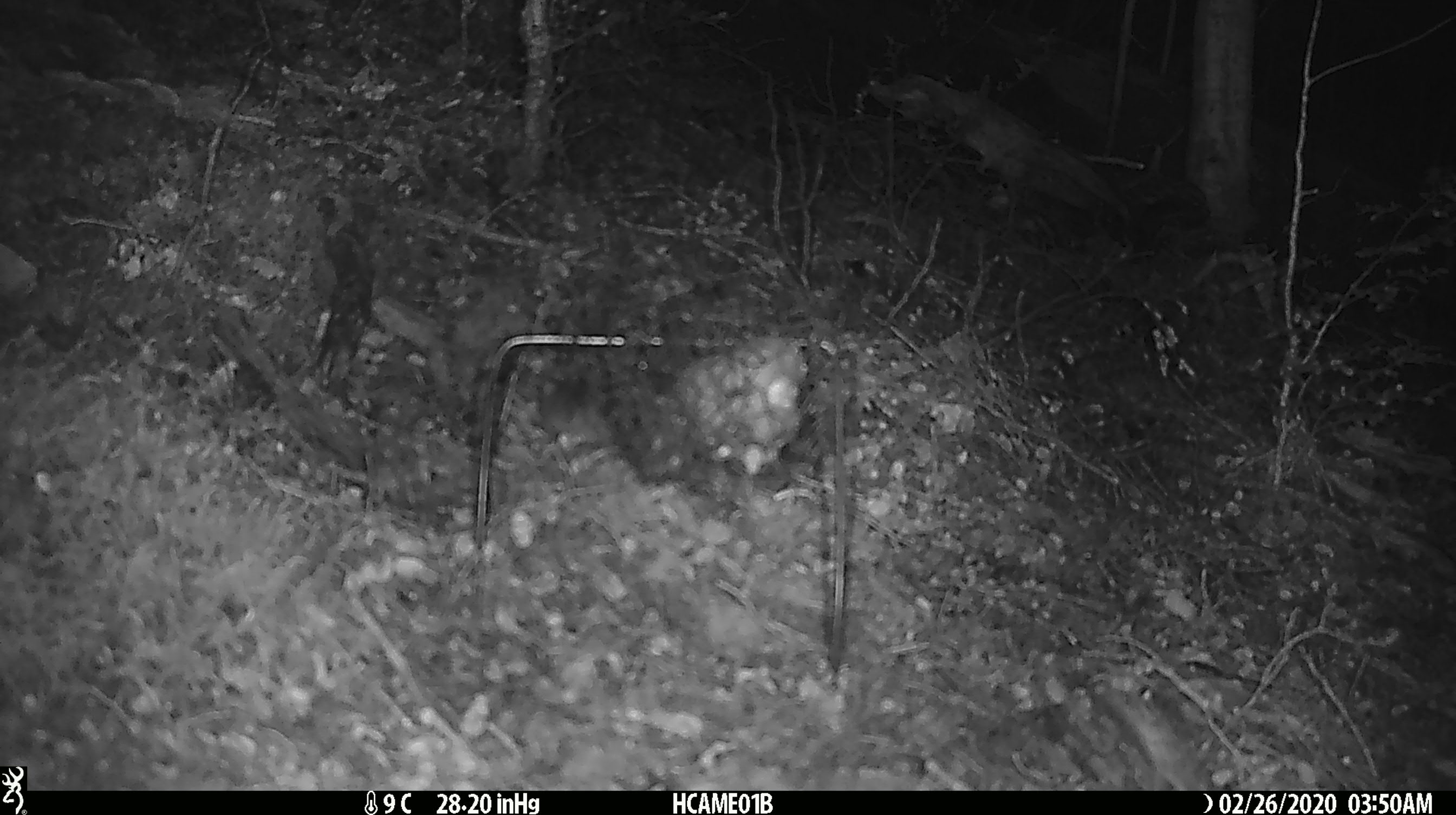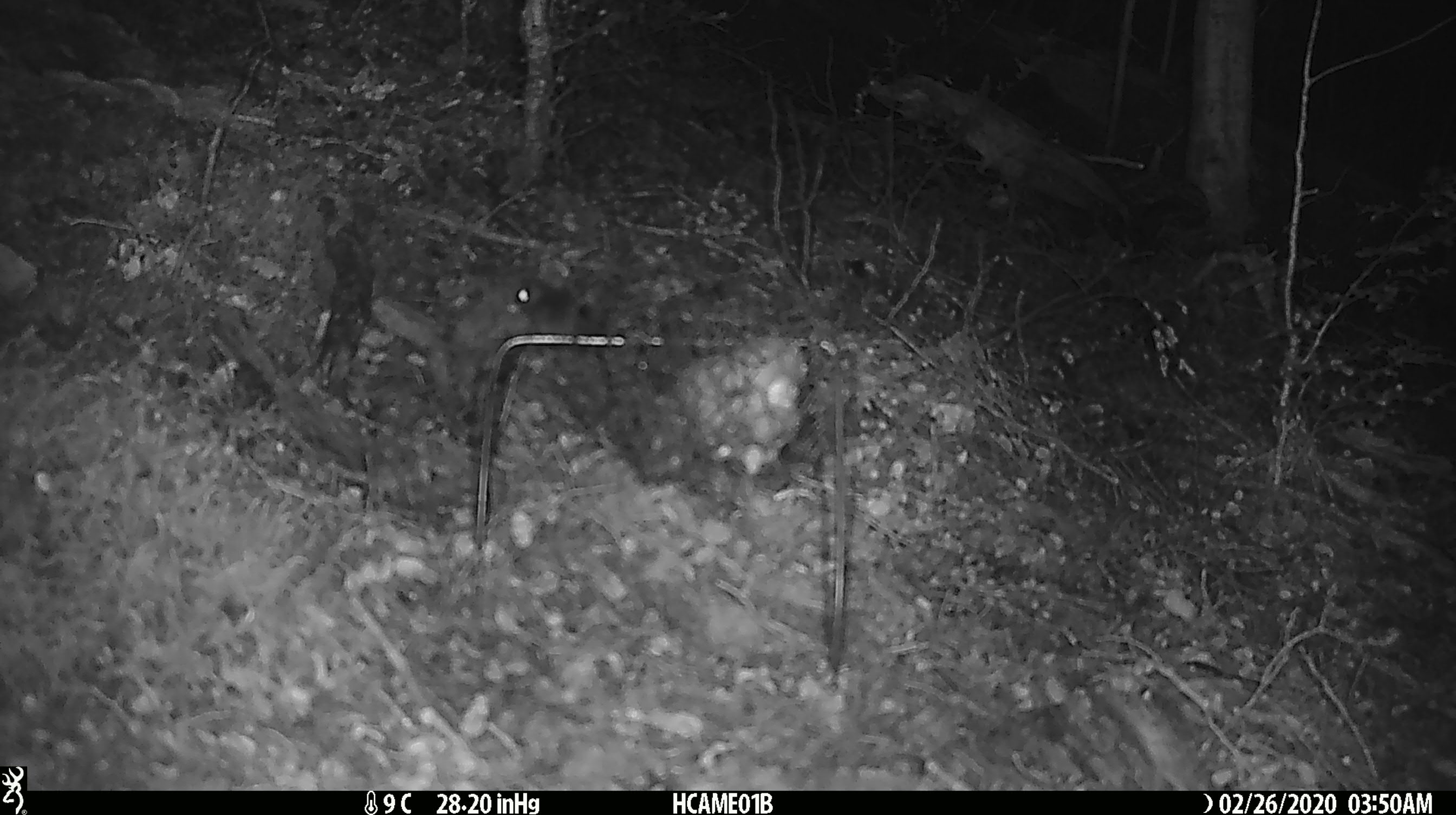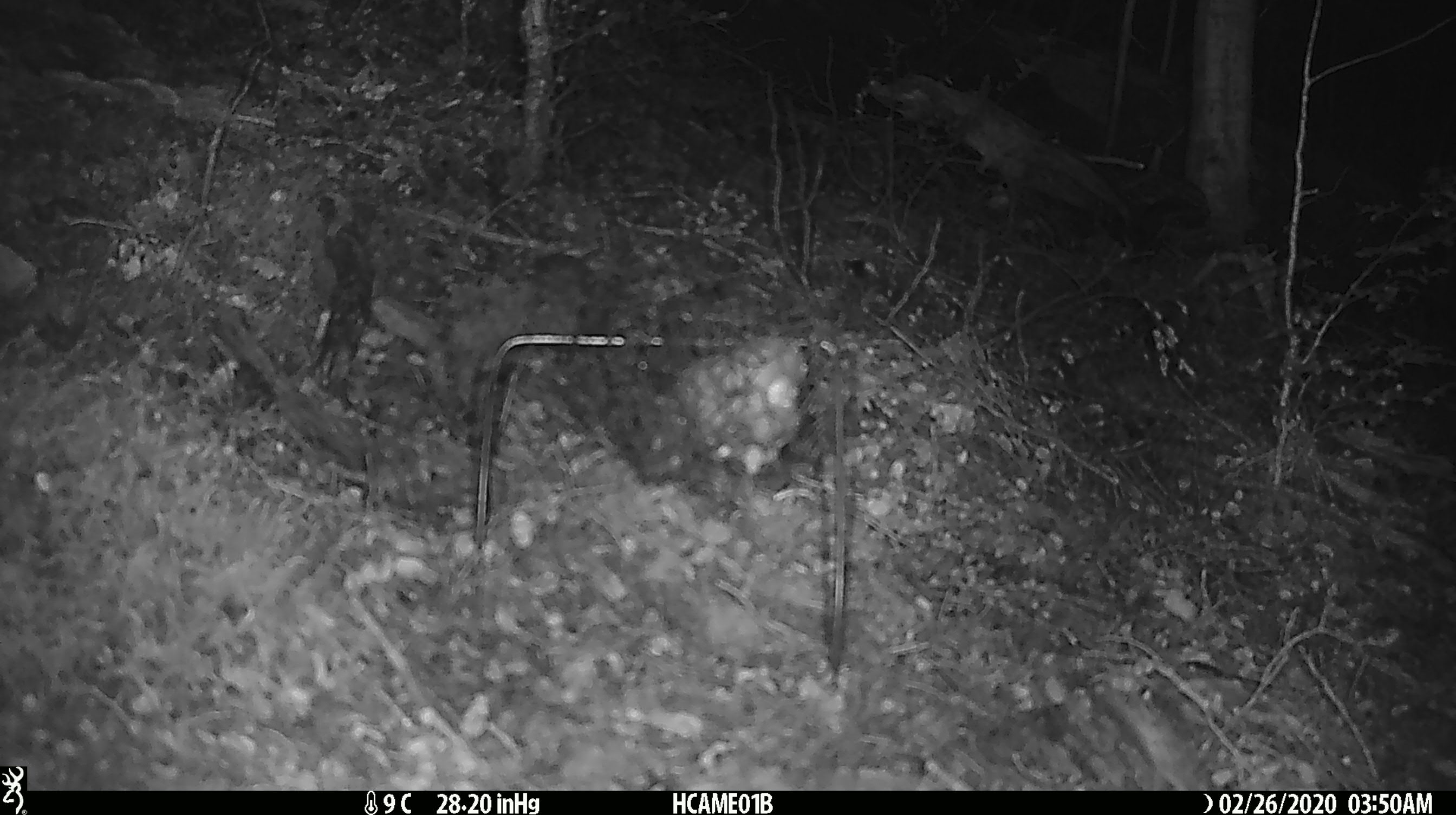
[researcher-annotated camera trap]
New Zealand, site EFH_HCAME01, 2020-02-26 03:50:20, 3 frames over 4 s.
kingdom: Animalia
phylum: Chordata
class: Mammalia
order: Rodentia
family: Muridae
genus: Mus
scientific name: Mus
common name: mouse